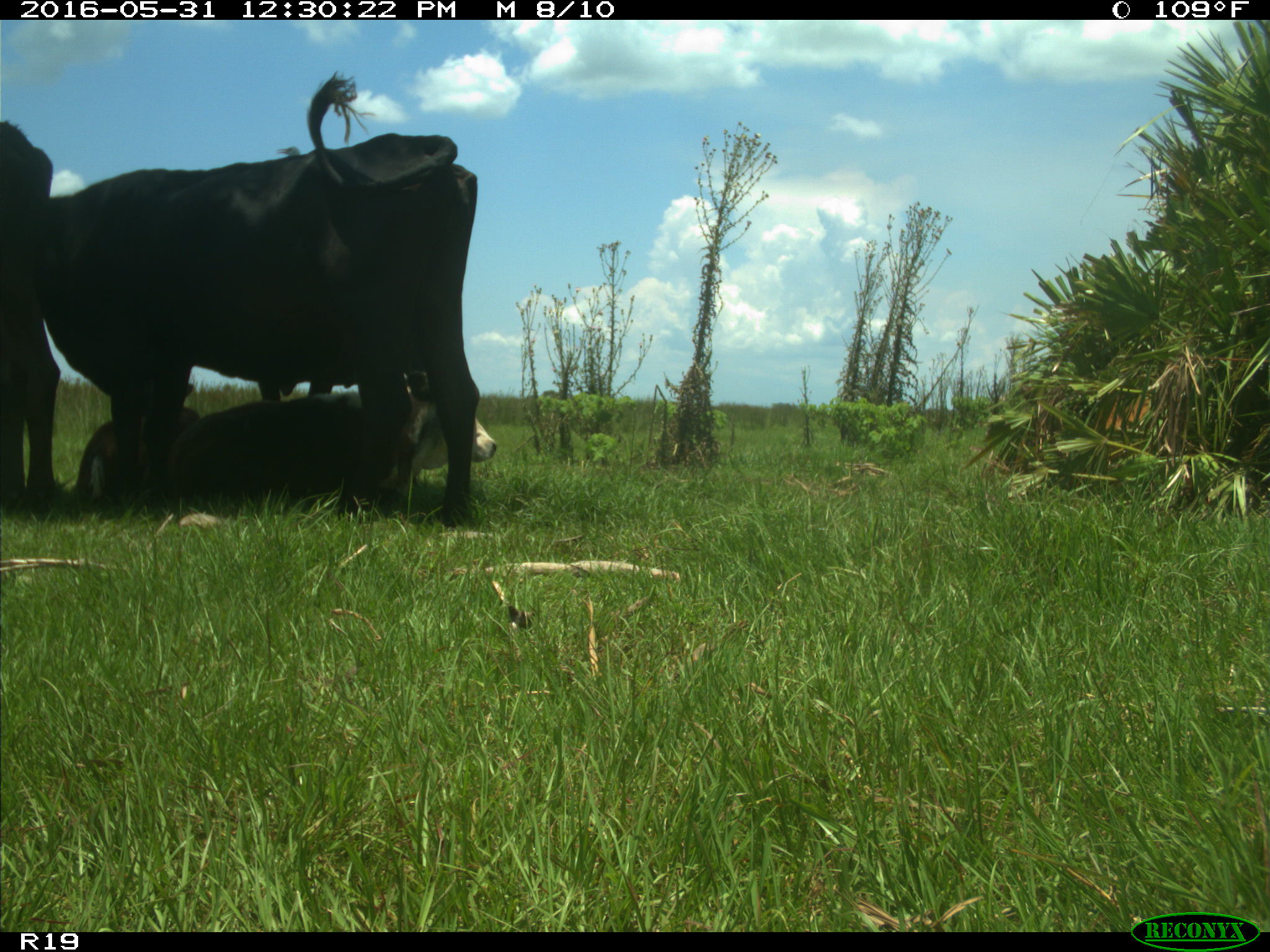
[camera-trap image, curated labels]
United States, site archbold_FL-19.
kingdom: Animalia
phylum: Chordata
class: Mammalia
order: Artiodactyla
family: Bovidae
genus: Bos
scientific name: Bos taurus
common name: domestic cow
Bos taurus (domestic cow).